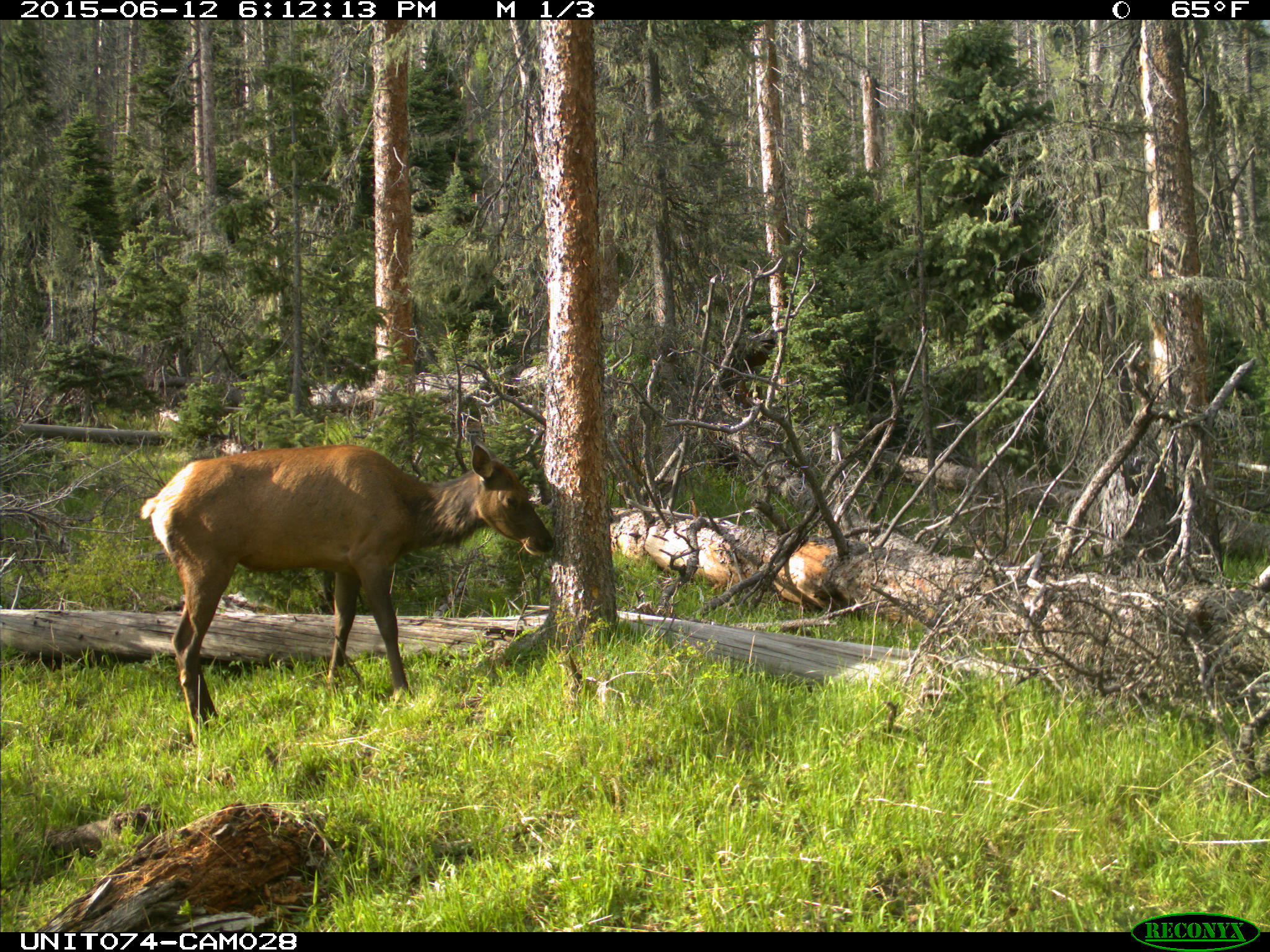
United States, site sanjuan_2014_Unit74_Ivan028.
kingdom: Animalia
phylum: Chordata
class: Mammalia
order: Artiodactyla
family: Cervidae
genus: Cervus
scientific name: Cervus elaphus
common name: red deer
Cervus elaphus (red deer).